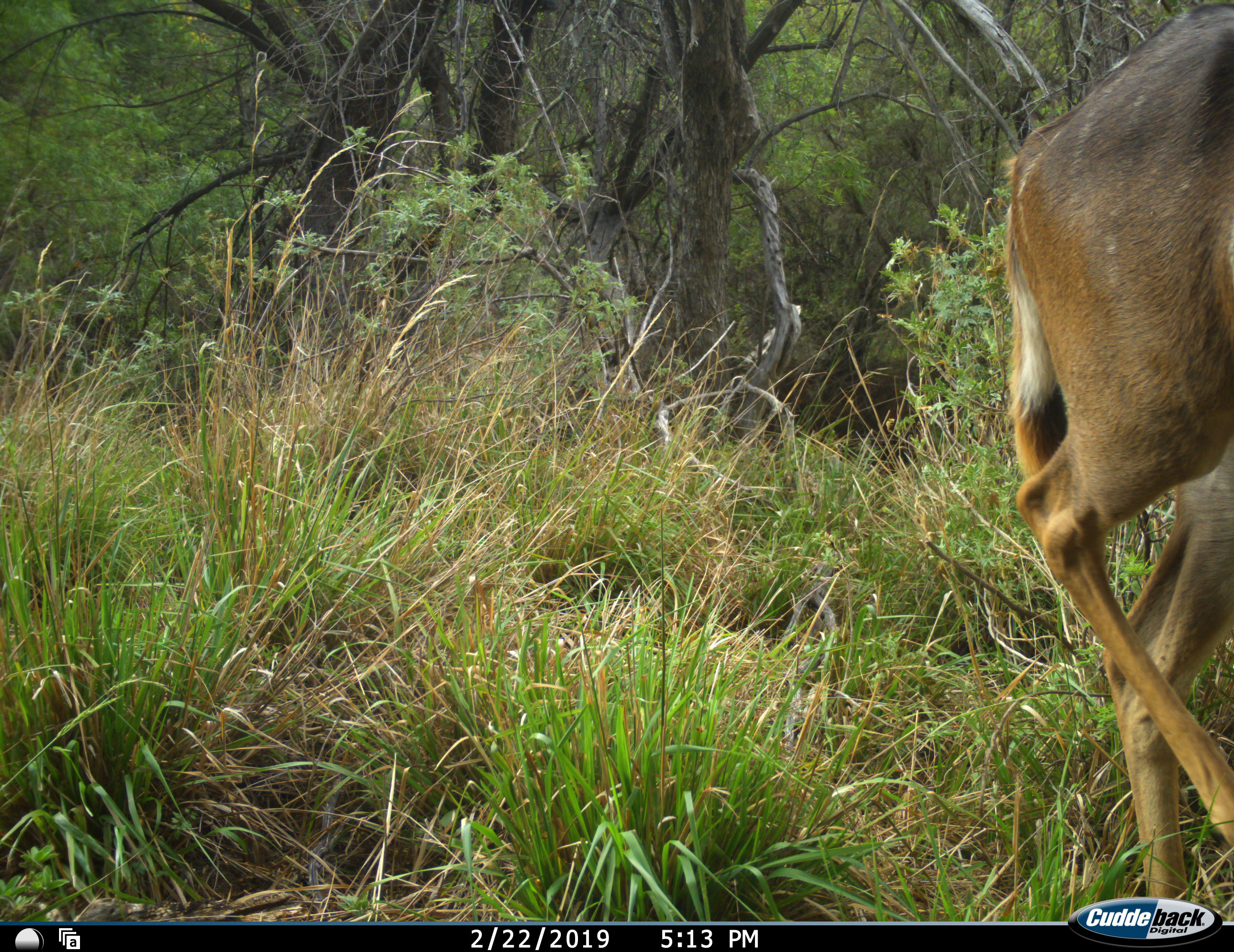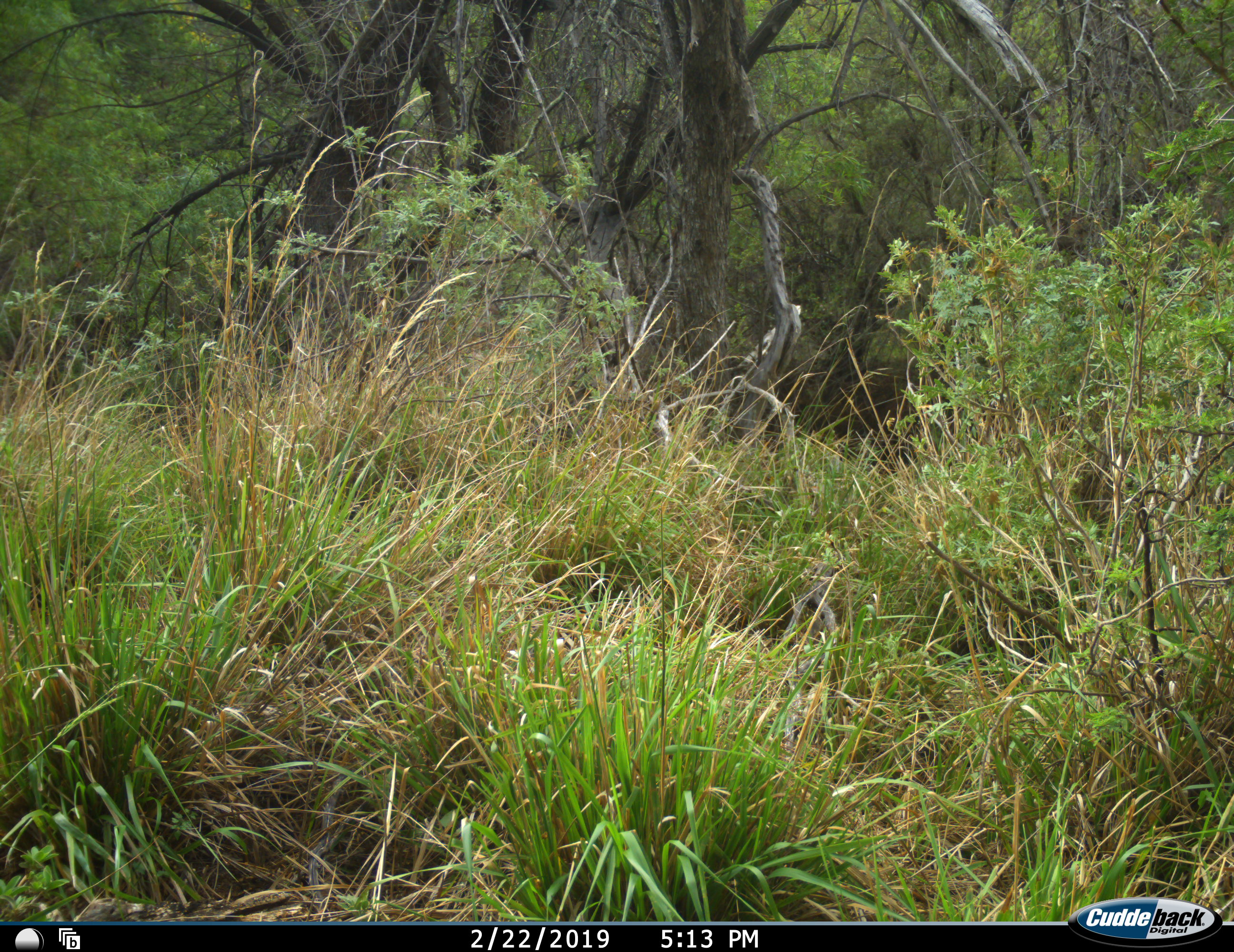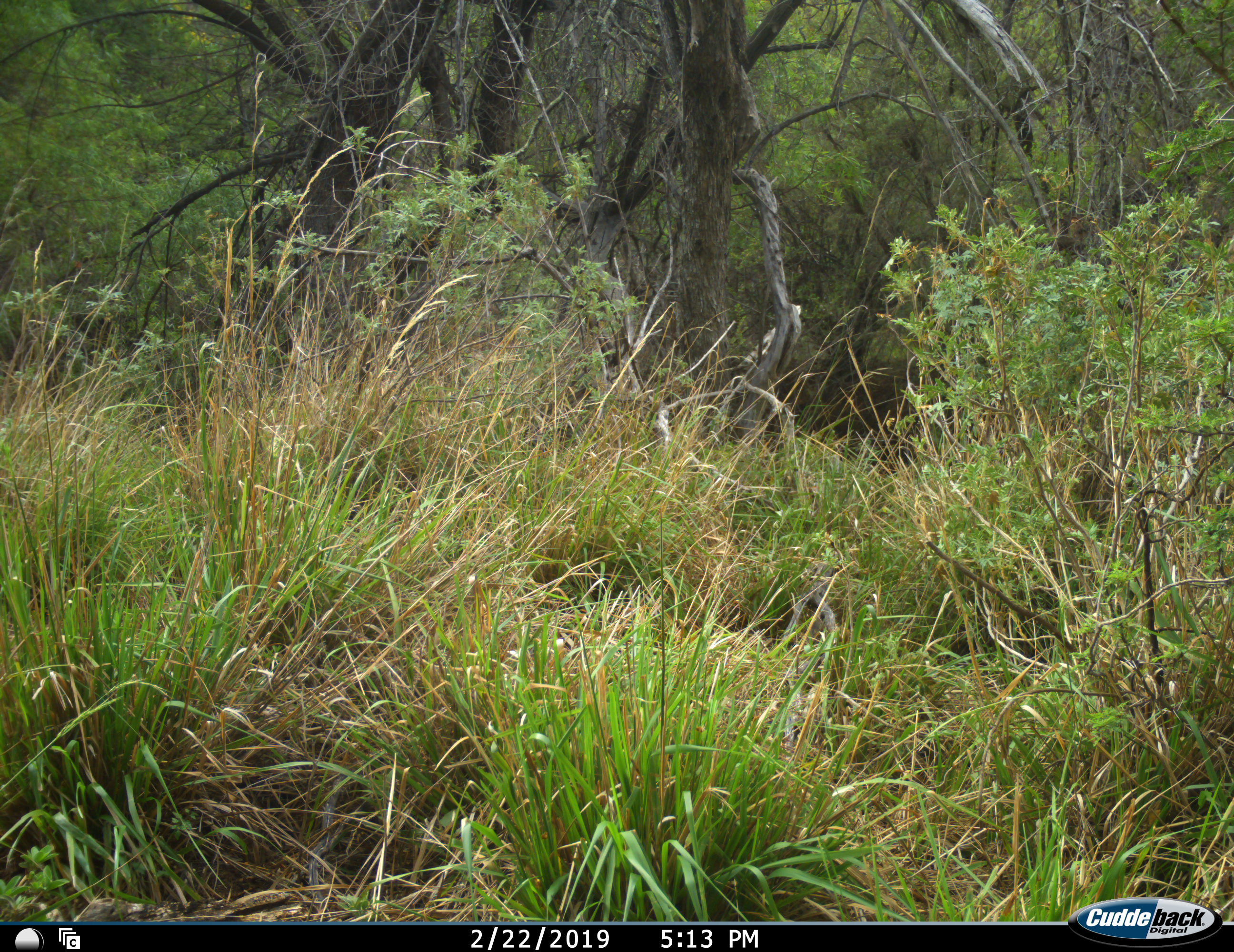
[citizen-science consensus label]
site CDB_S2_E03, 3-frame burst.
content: unidentified animal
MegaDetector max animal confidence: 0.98